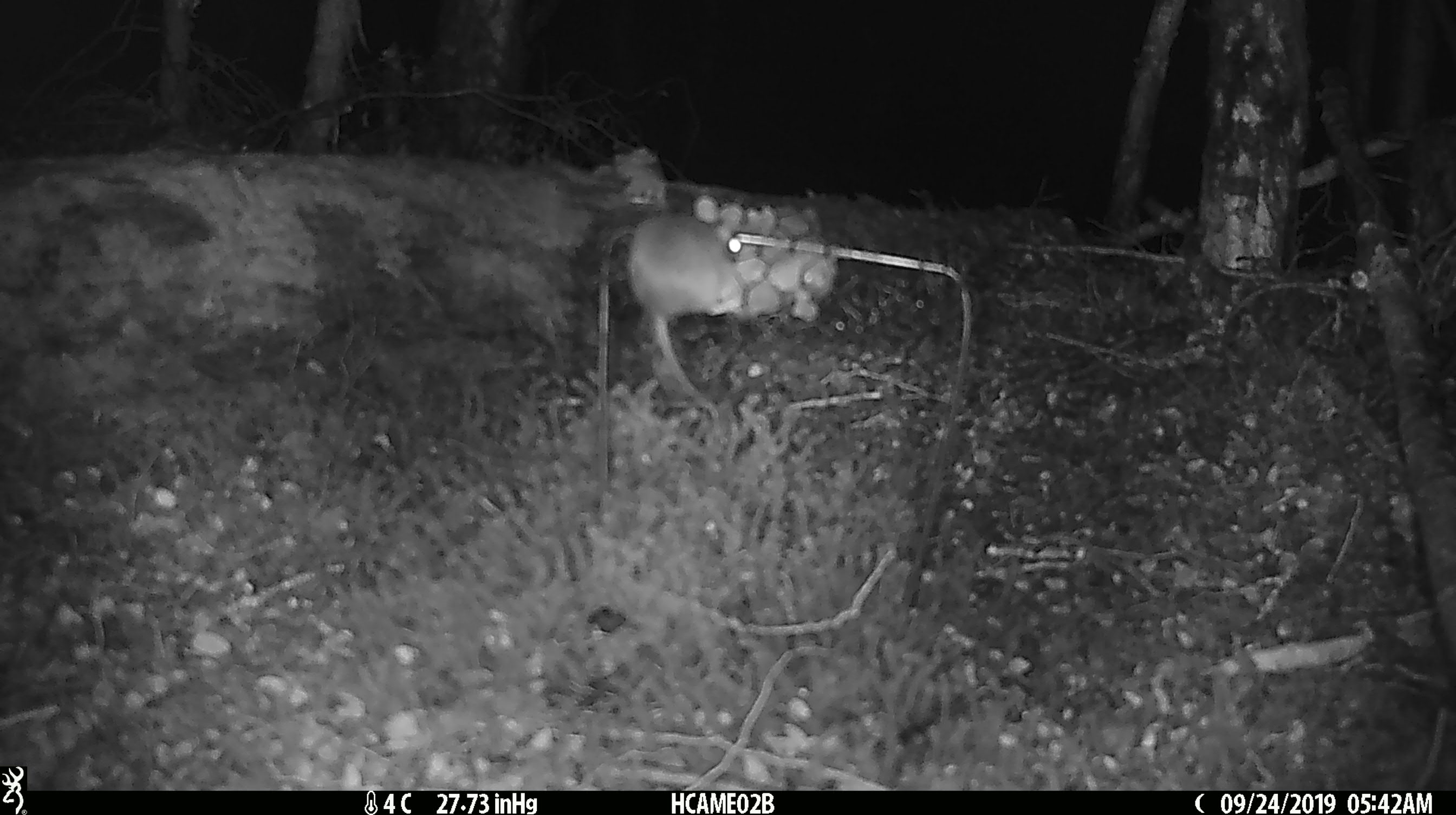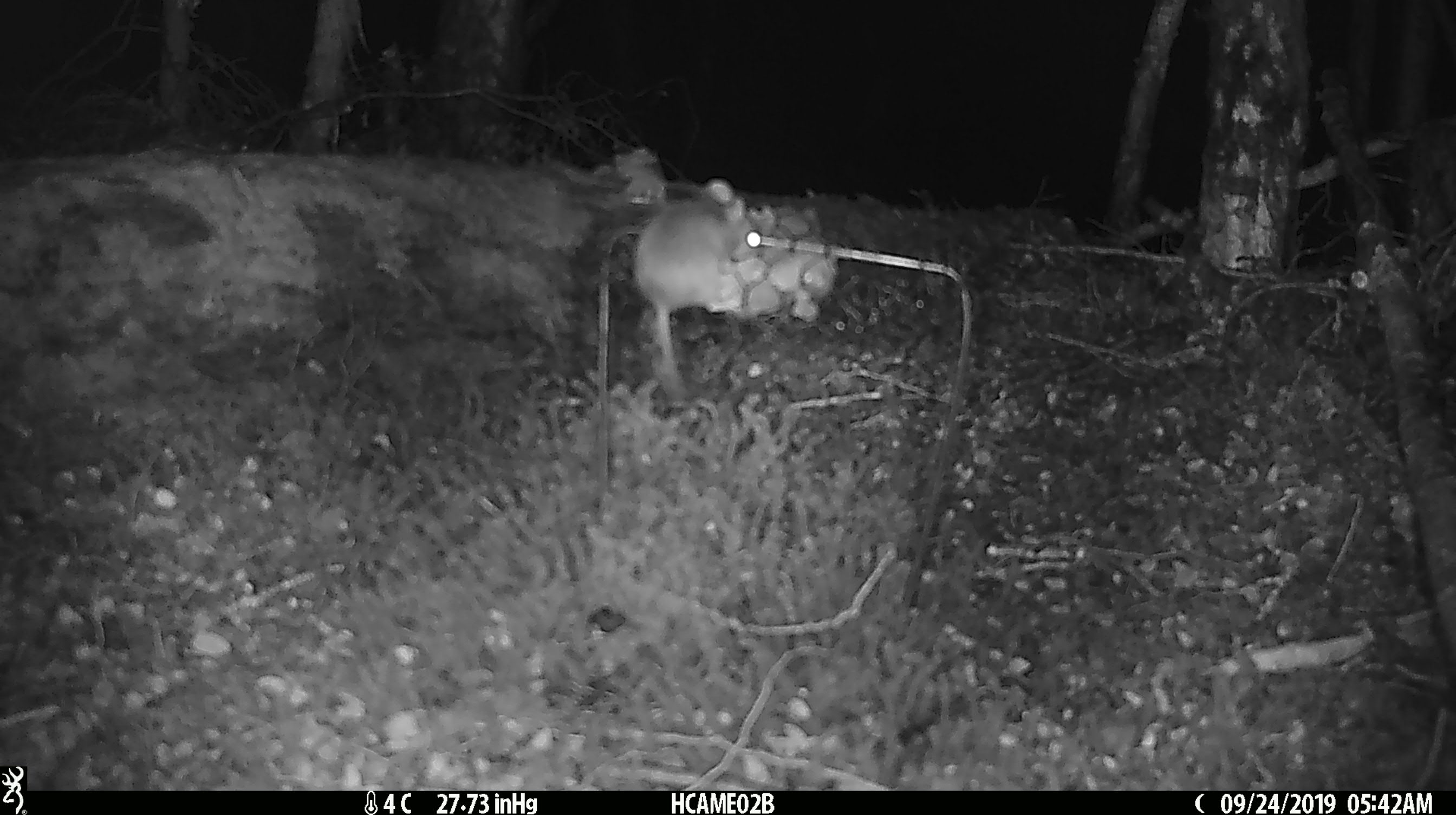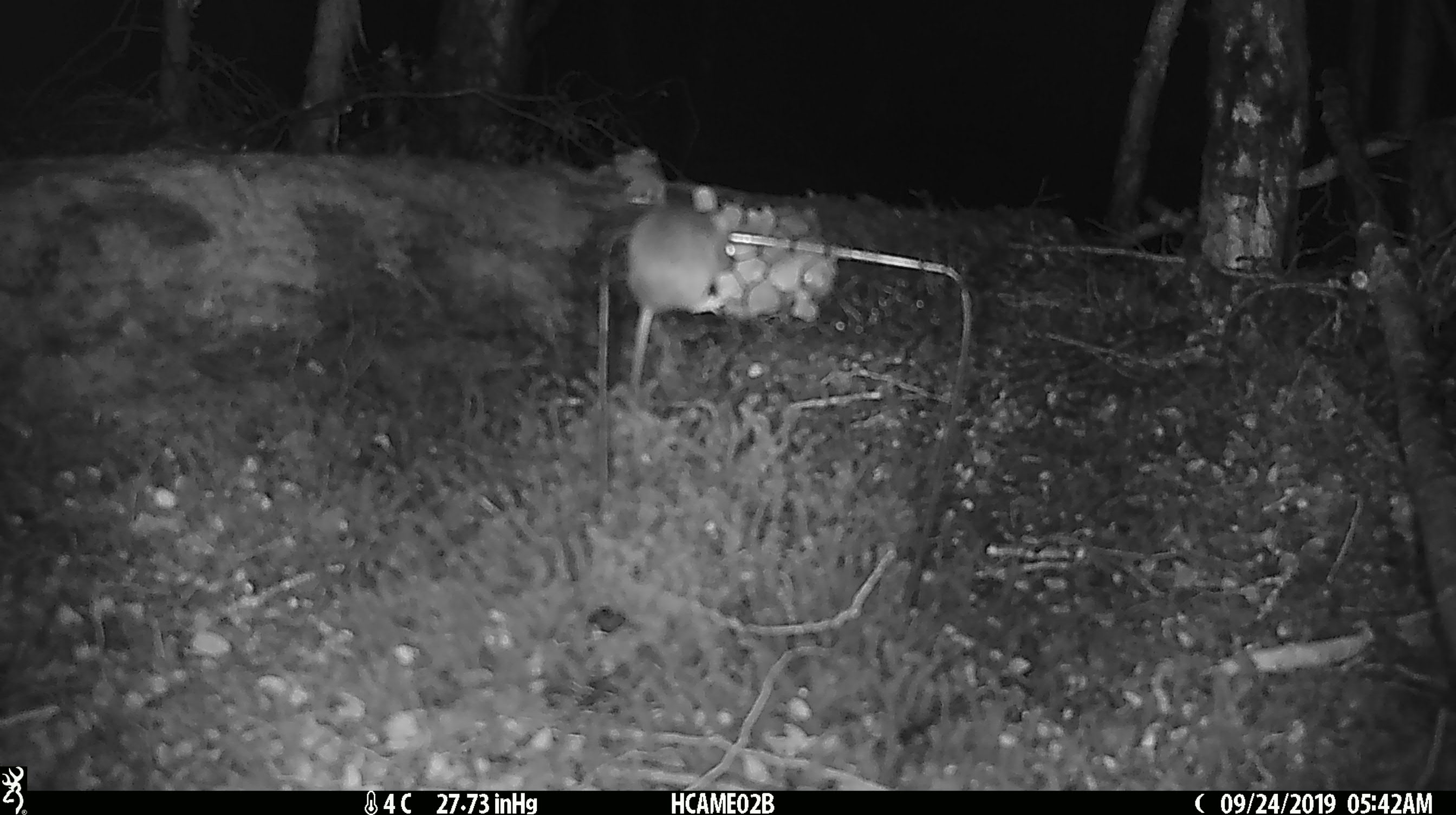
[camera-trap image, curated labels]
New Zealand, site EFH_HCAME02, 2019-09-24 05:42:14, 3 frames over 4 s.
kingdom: Animalia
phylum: Chordata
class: Mammalia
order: Rodentia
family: Muridae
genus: Mus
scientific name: Mus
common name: mouse